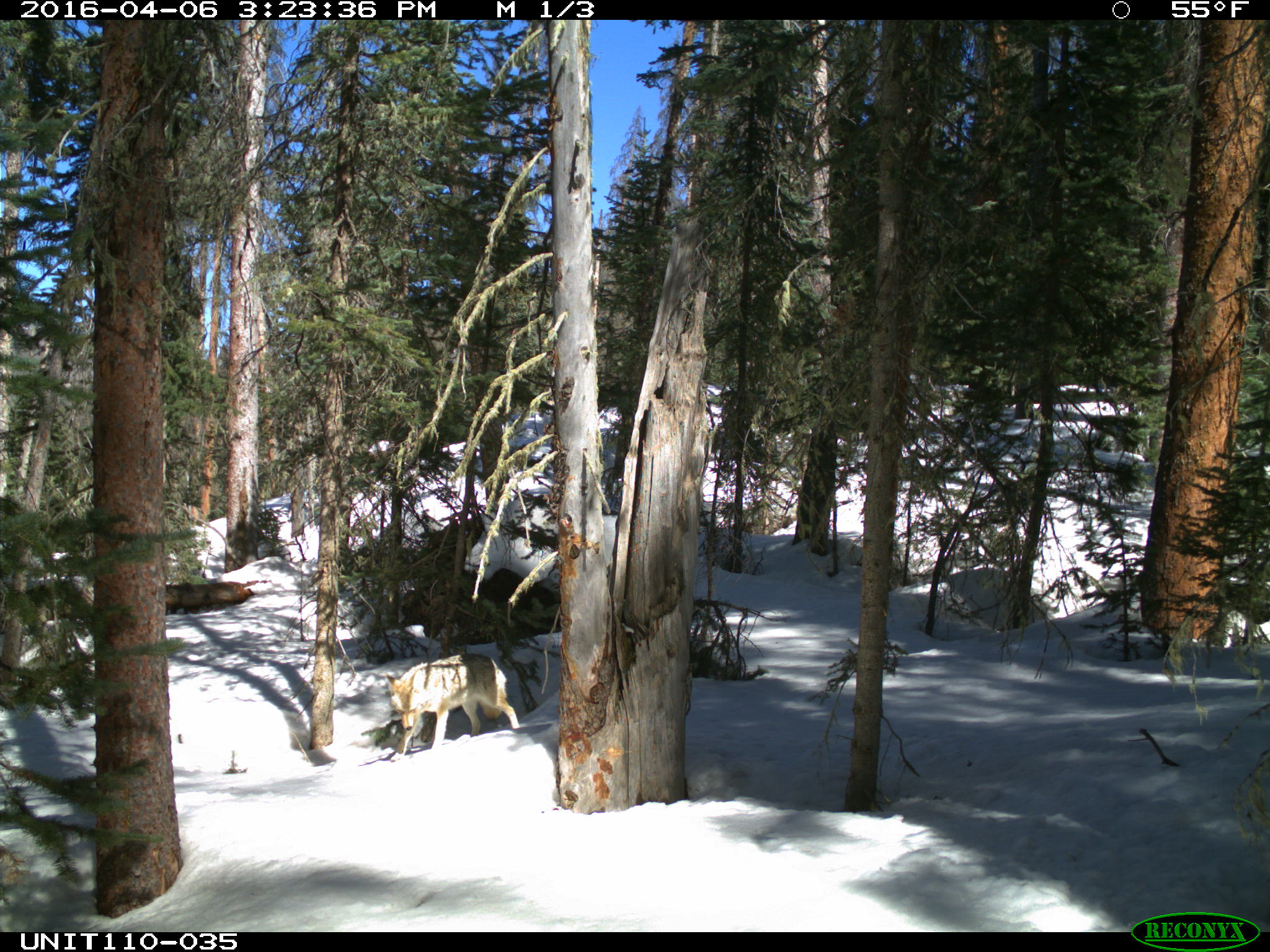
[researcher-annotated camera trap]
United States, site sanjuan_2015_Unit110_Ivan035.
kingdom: Animalia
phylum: Chordata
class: Mammalia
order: Carnivora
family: Canidae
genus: Canis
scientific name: Canis latrans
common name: coyote